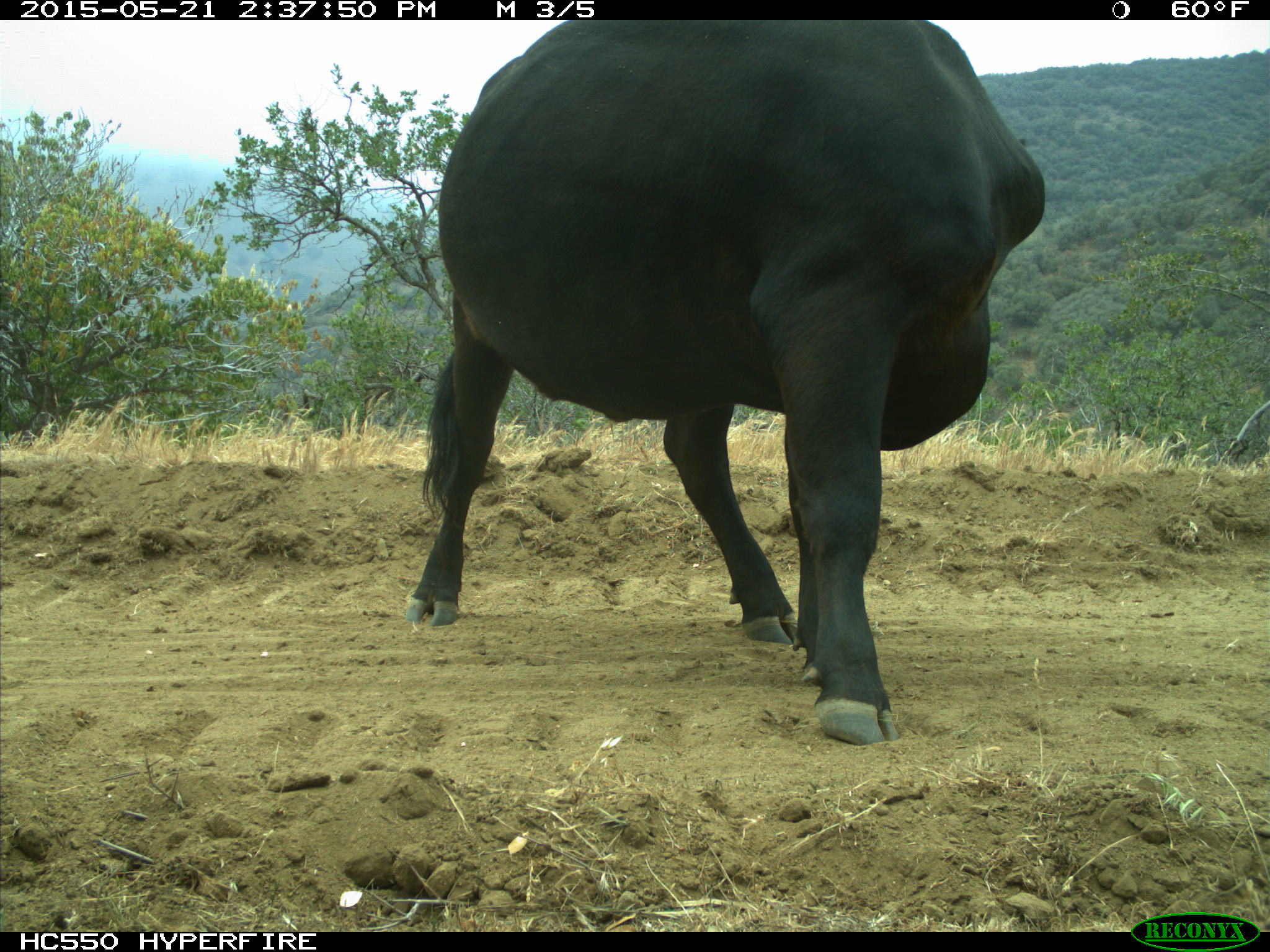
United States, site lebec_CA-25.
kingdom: Animalia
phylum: Chordata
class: Mammalia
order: Artiodactyla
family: Bovidae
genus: Bos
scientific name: Bos taurus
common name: domestic cow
Bos taurus (domestic cow).